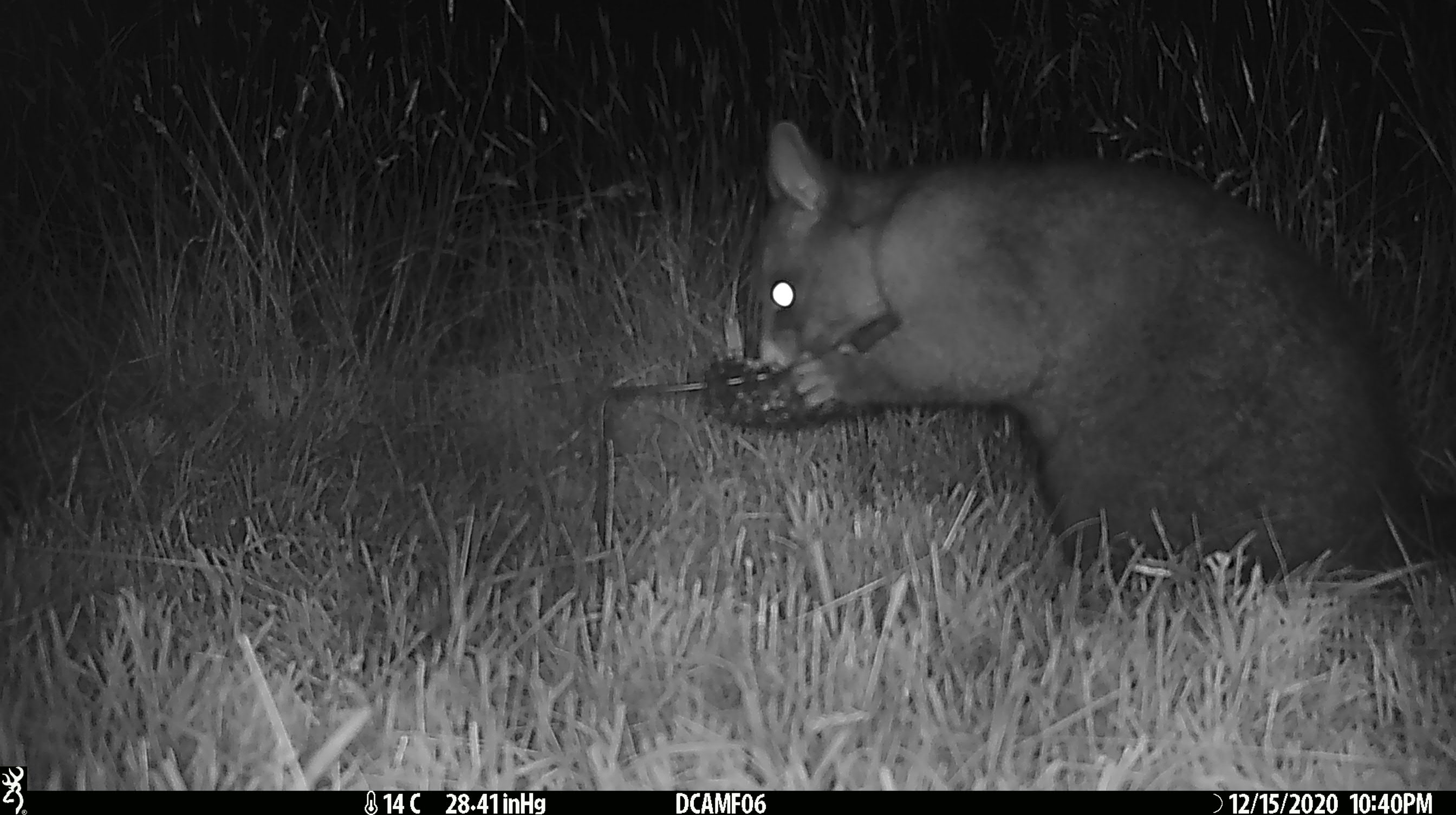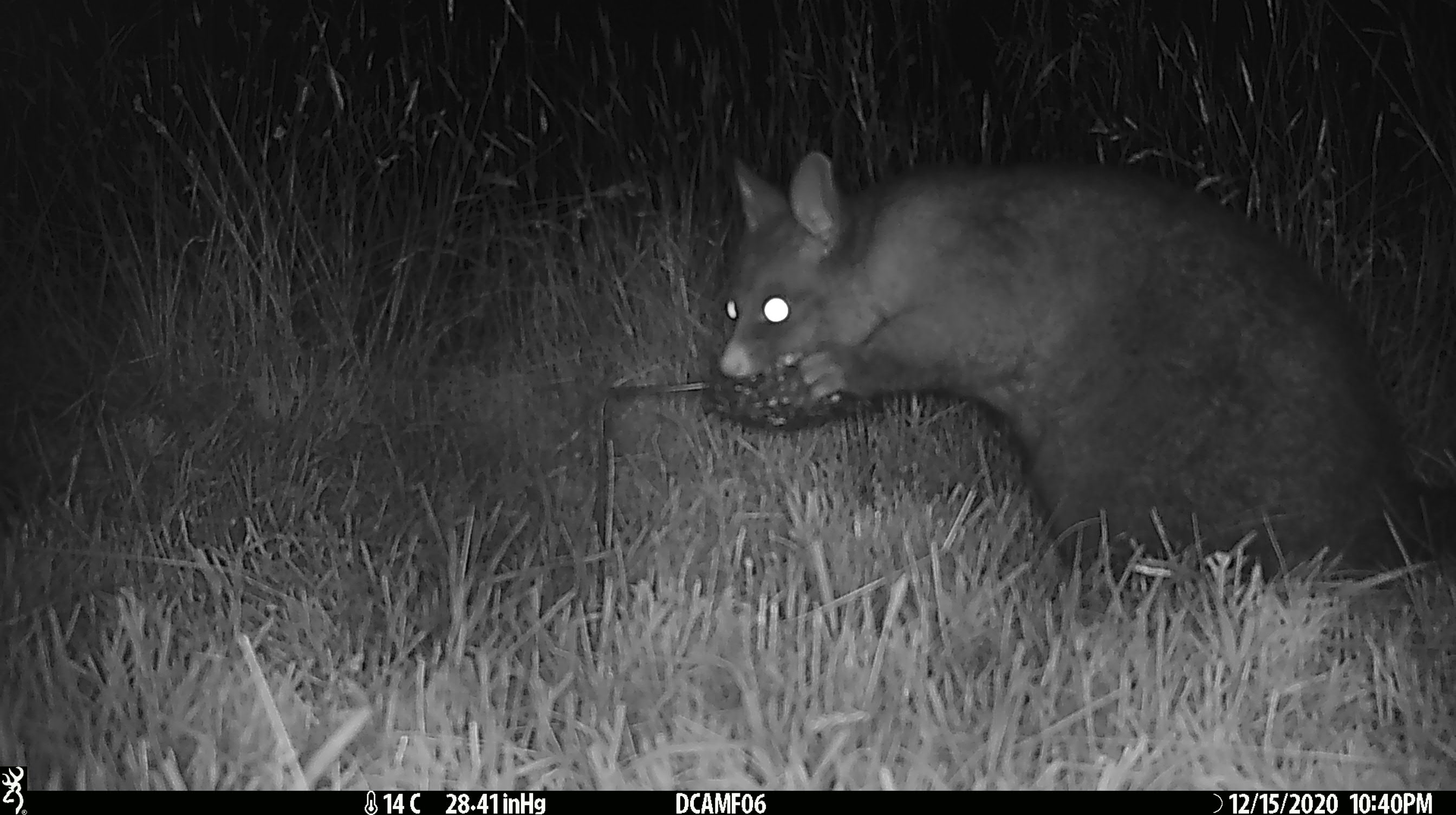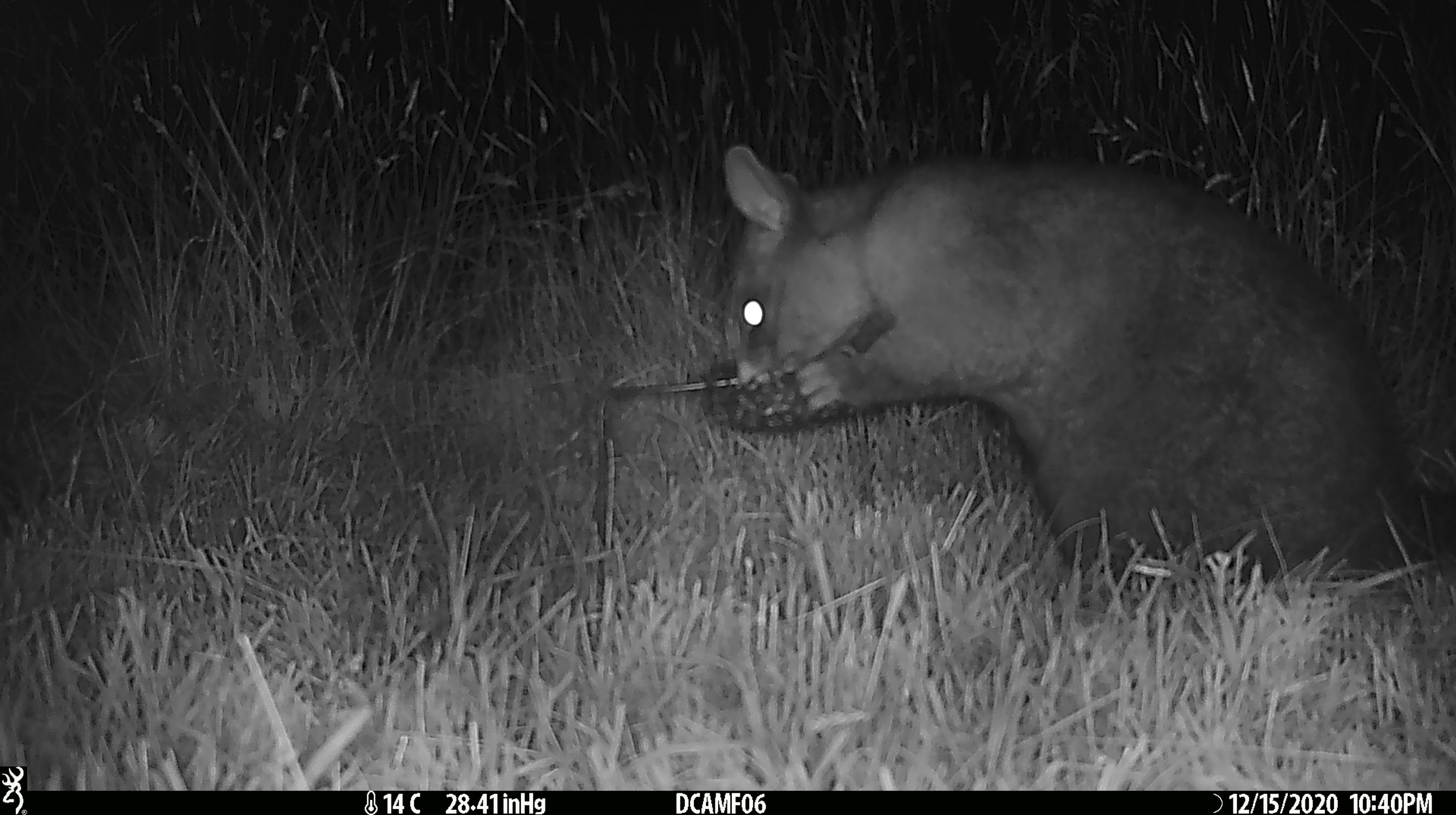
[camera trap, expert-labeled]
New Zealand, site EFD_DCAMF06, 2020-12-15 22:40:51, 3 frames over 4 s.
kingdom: Animalia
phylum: Chordata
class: Mammalia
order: Diprotodontia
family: Phalangeridae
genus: Trichosurus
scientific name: Trichosurus vulpecula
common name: common brushtail possum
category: possum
Possum (common brushtail possum) (Trichosurus vulpecula).